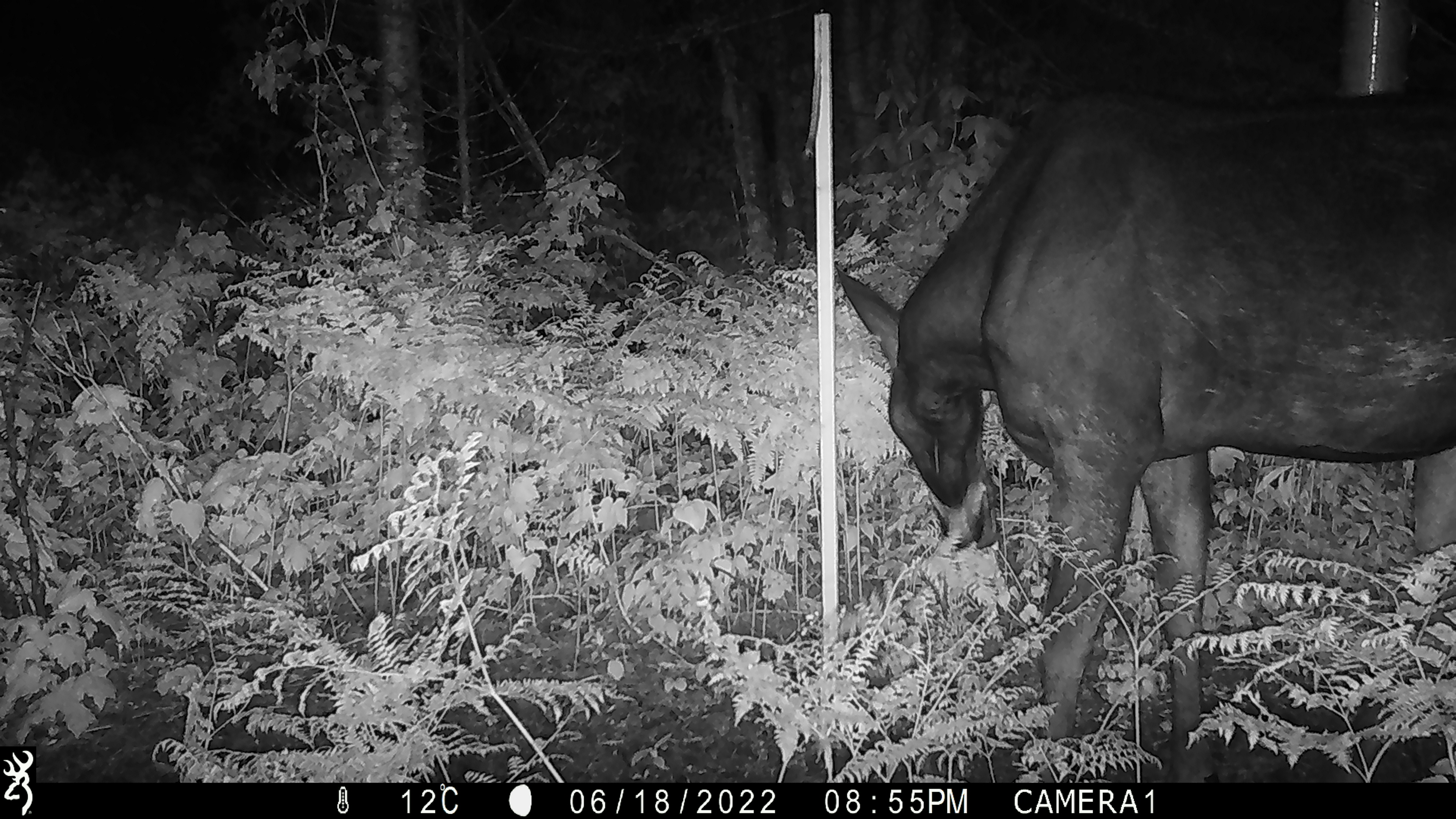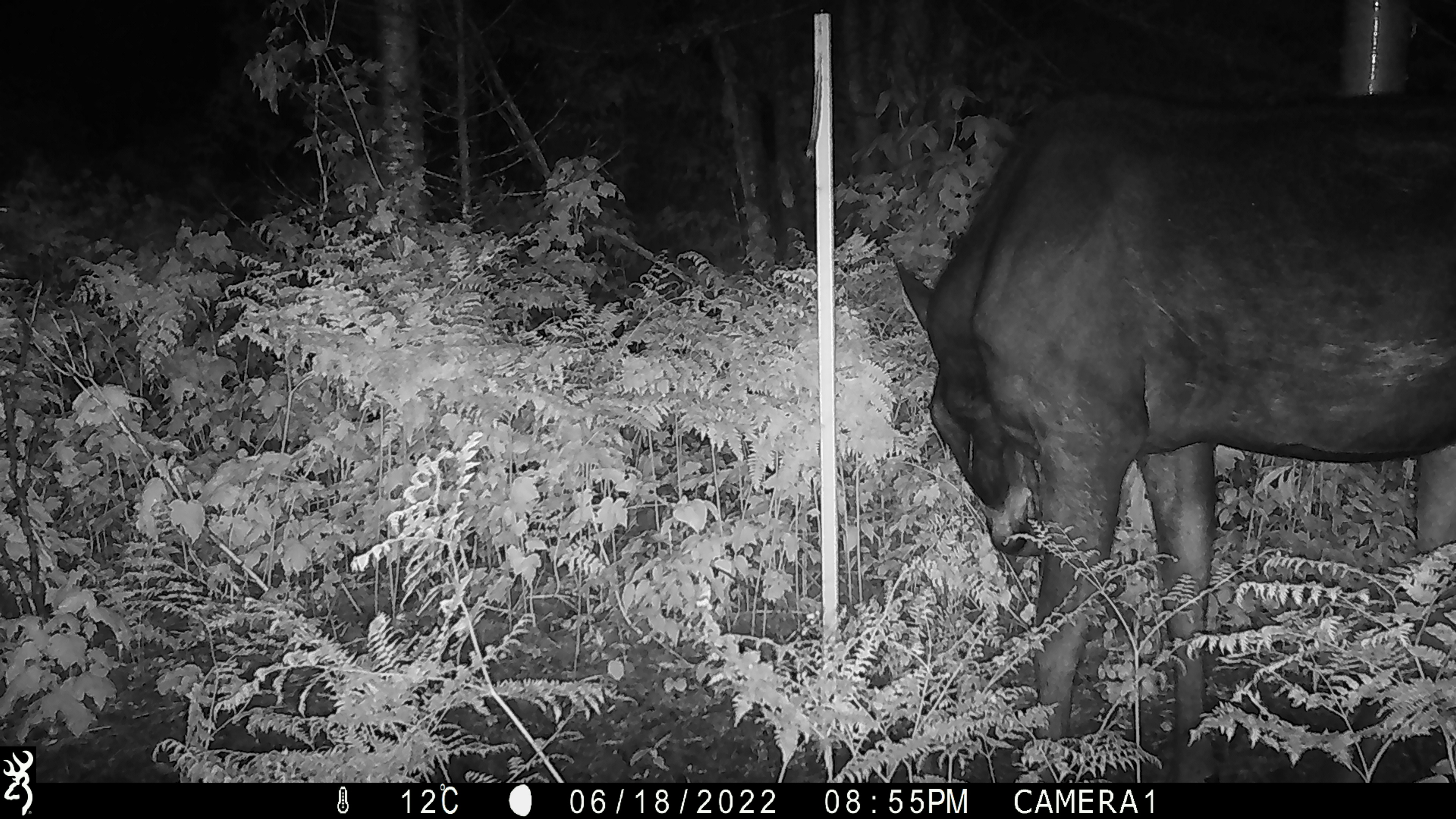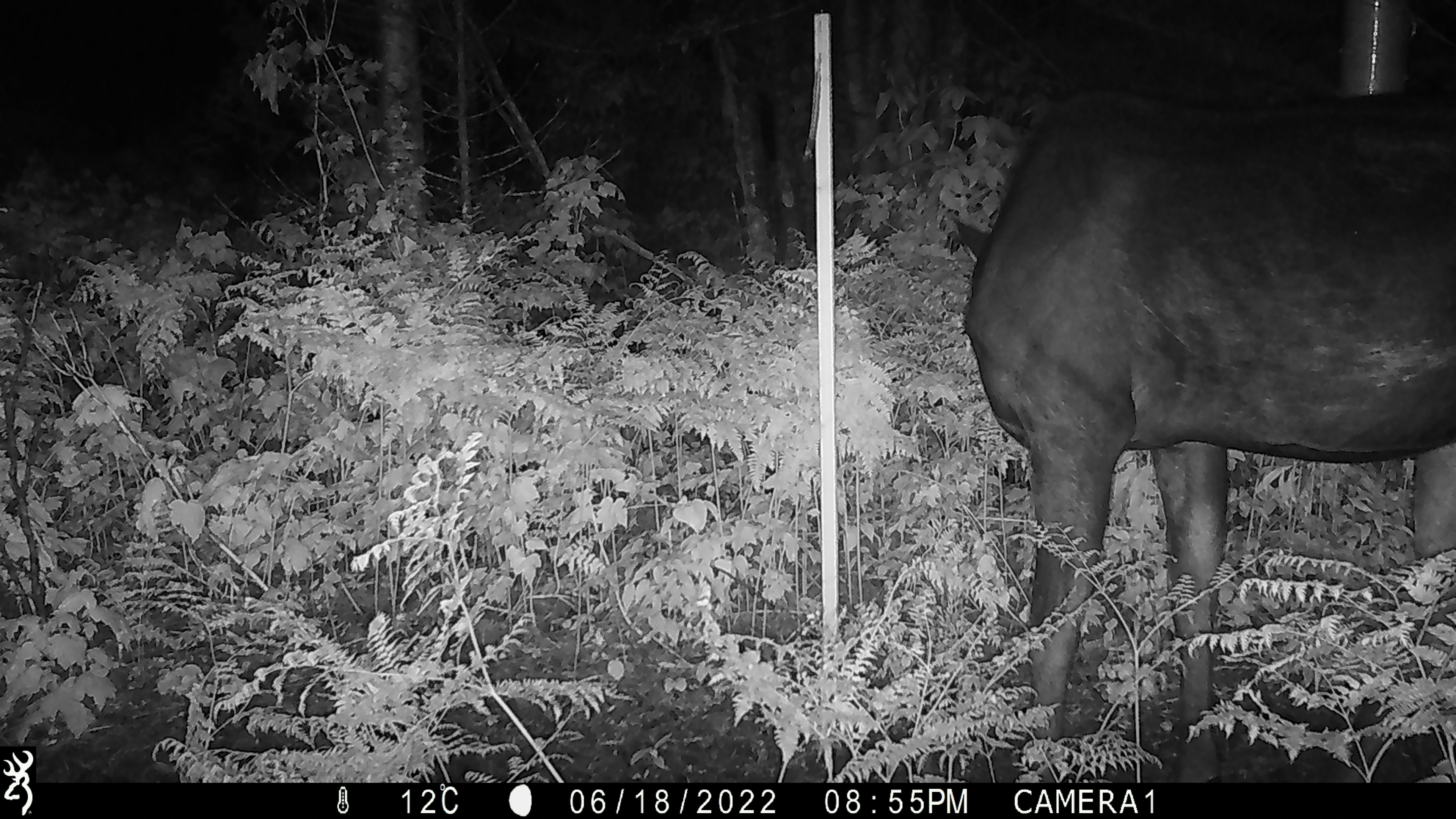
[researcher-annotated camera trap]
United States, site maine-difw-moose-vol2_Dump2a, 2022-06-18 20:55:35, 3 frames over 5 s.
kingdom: Animalia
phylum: Chordata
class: Mammalia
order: Artiodactyla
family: Cervidae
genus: Alces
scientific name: Alces alces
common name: moose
Moose (Alces alces).